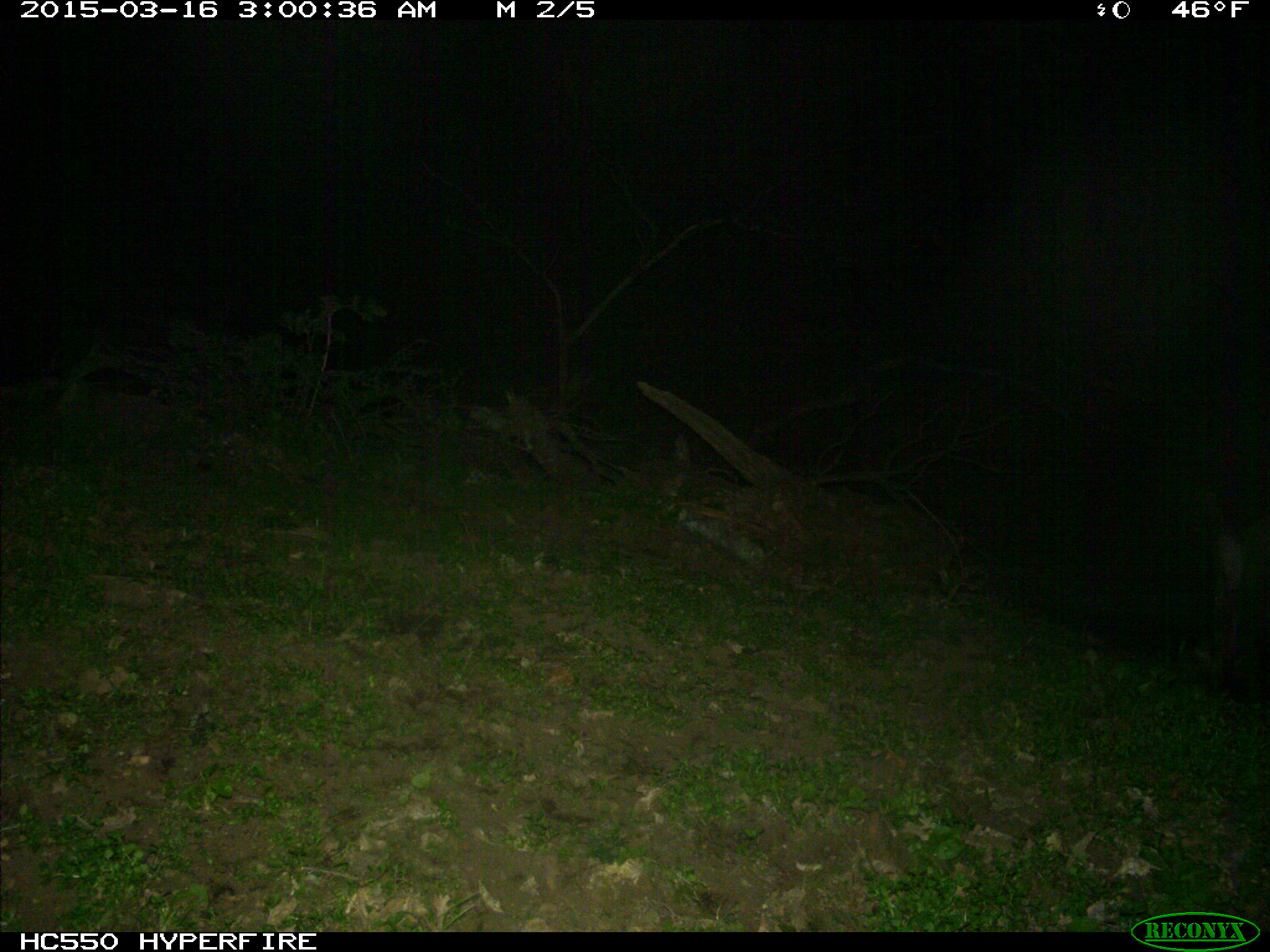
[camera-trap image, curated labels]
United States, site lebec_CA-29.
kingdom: Animalia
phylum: Chordata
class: Mammalia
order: Artiodactyla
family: Suidae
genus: Sus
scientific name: Sus scrofa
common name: wild boar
Sus scrofa (wild boar).